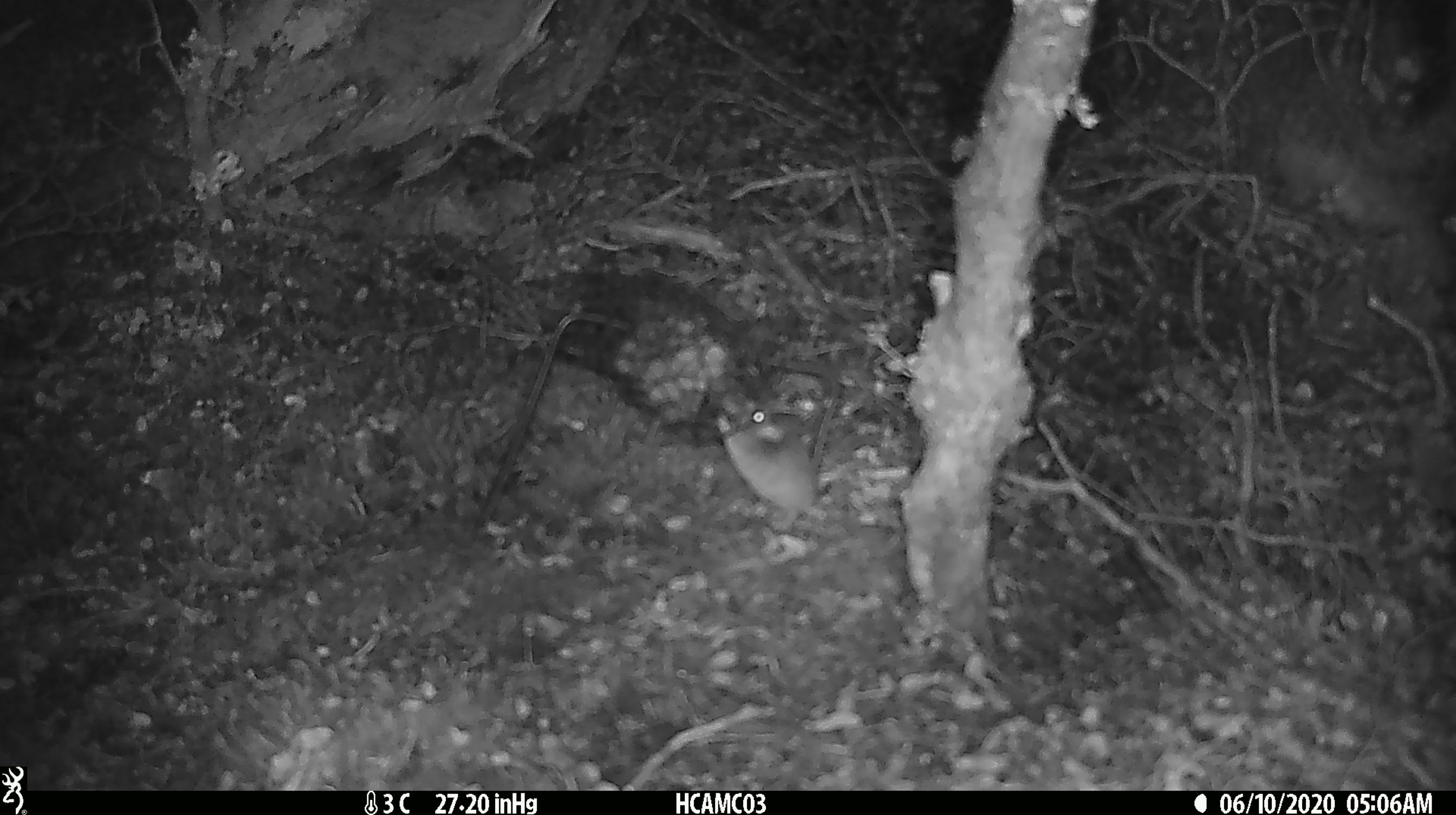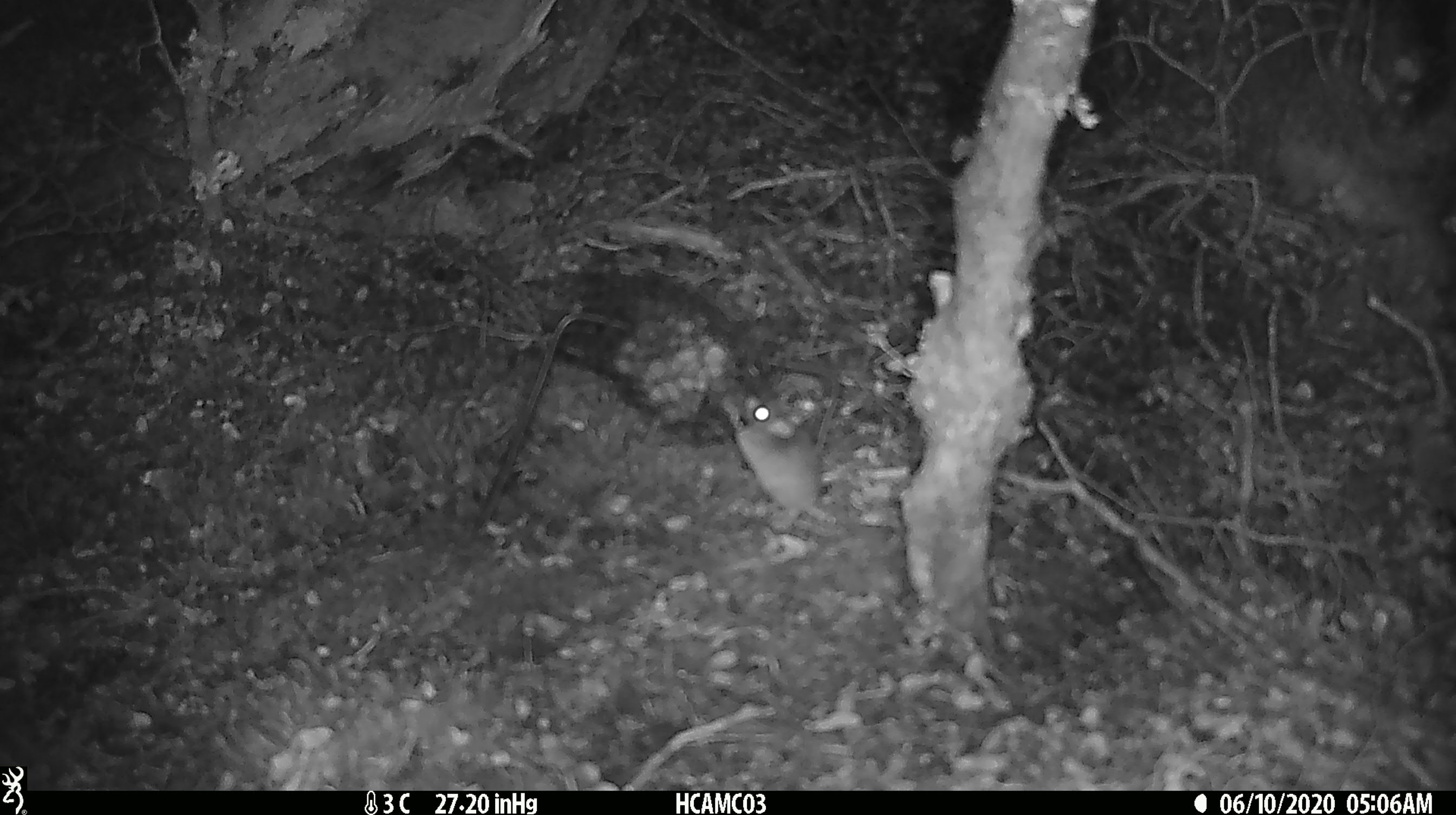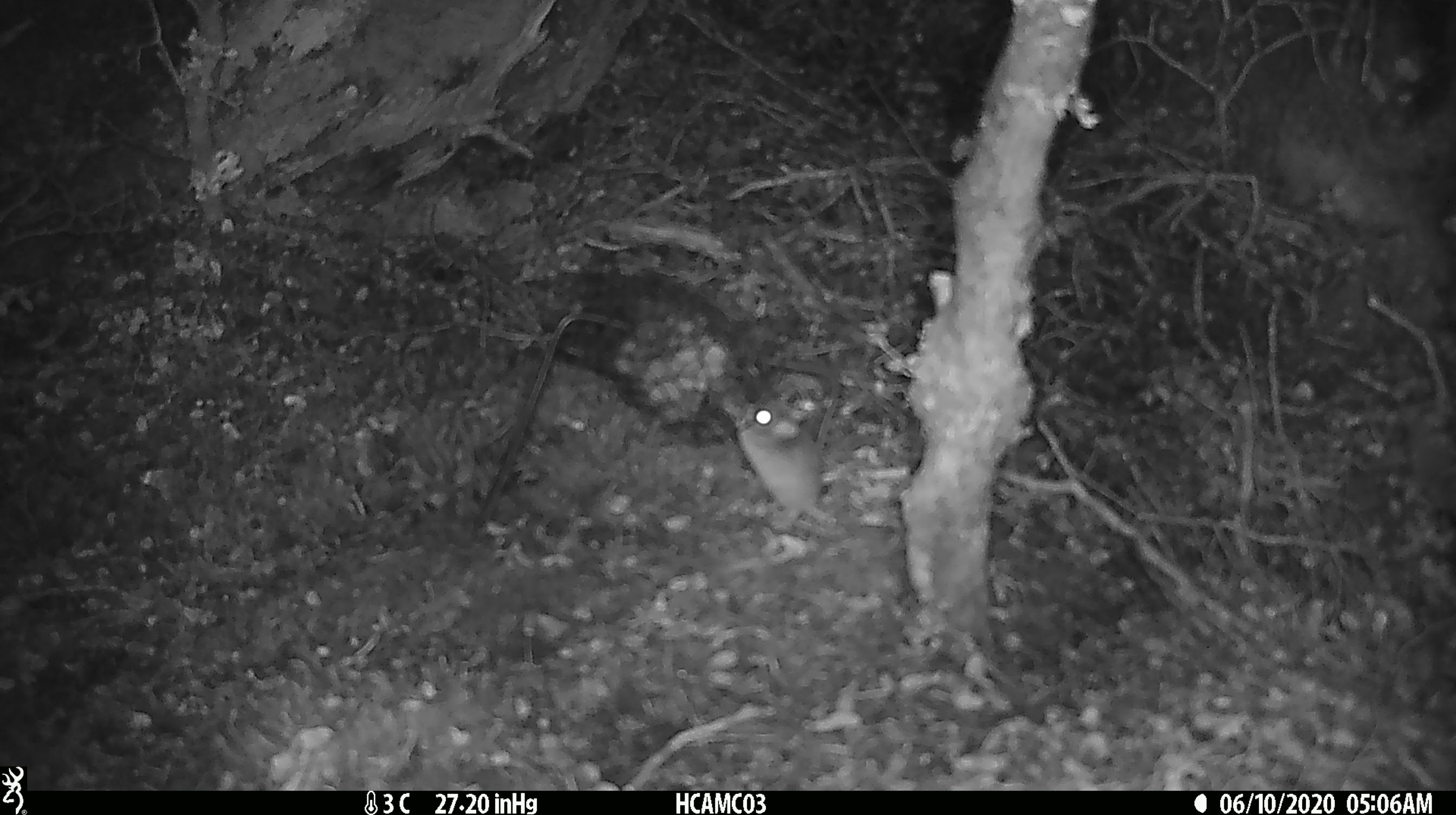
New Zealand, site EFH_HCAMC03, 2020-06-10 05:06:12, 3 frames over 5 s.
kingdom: Animalia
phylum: Chordata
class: Mammalia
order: Rodentia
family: Muridae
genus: Mus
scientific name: Mus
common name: mouse